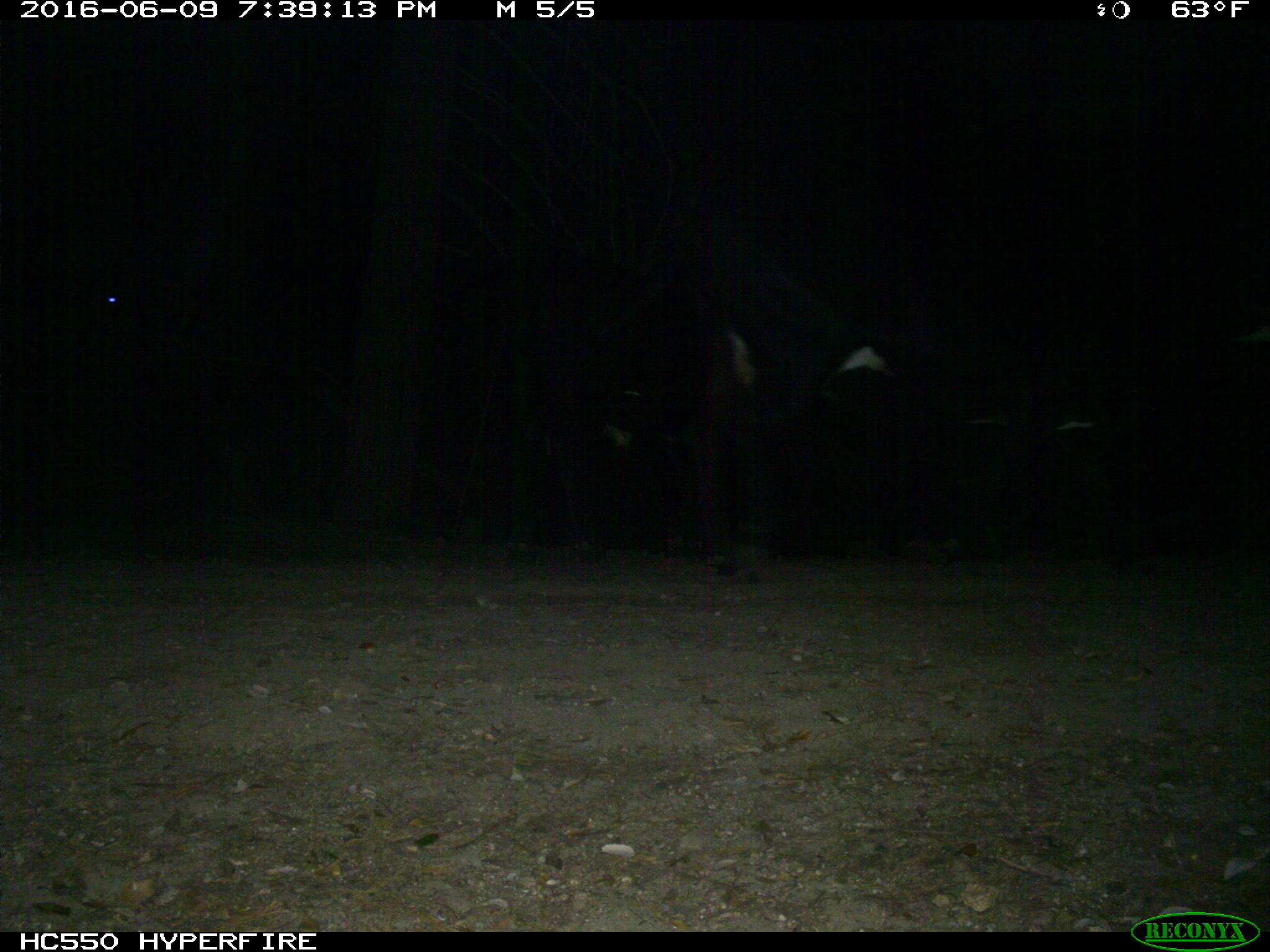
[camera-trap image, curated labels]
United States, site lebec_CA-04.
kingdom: Animalia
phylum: Chordata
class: Mammalia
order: Artiodactyla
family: Bovidae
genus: Bos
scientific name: Bos taurus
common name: domestic cow